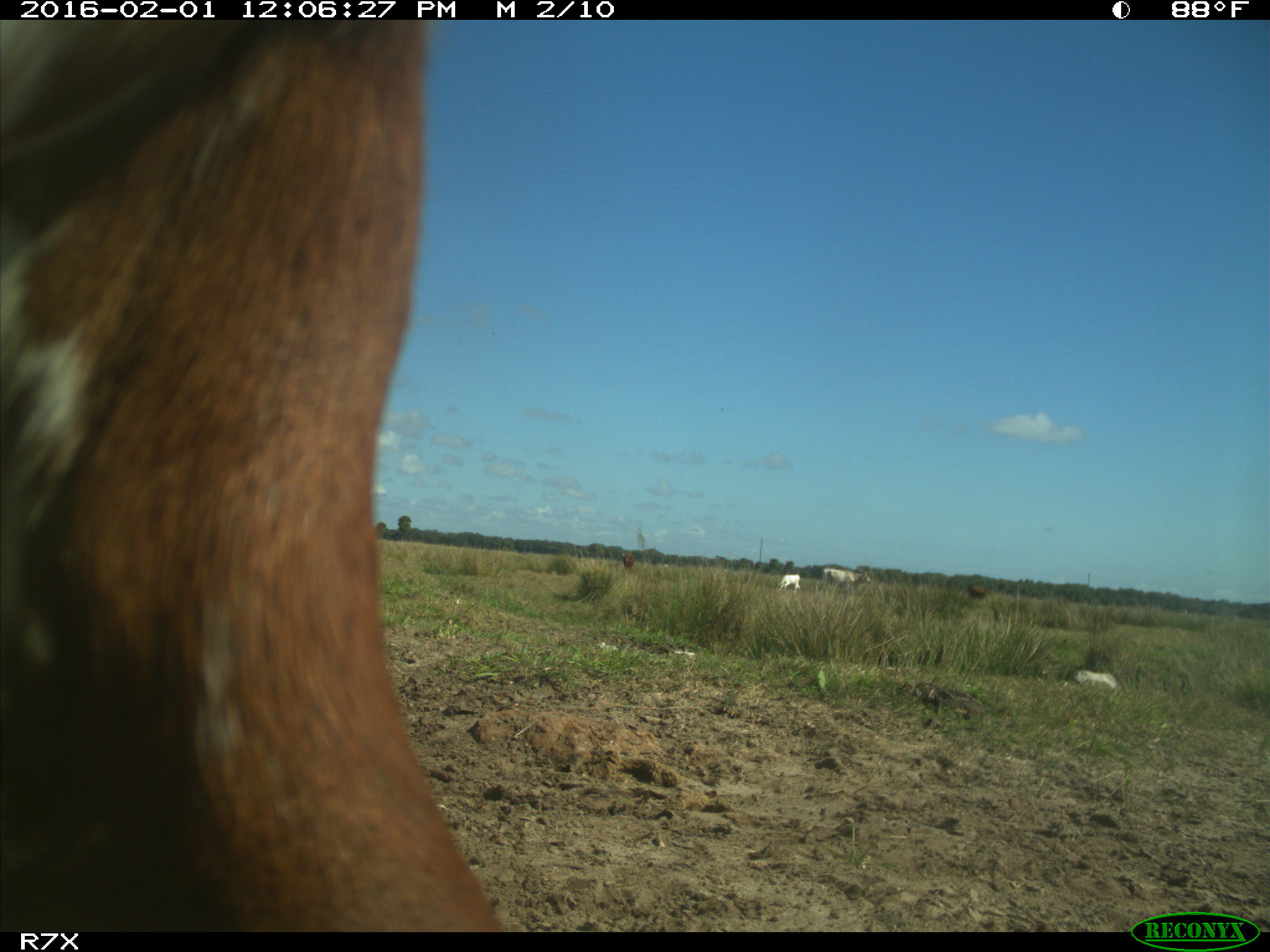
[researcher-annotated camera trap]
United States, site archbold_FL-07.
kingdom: Animalia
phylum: Chordata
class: Mammalia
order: Artiodactyla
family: Bovidae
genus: Bos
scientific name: Bos taurus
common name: domestic cow